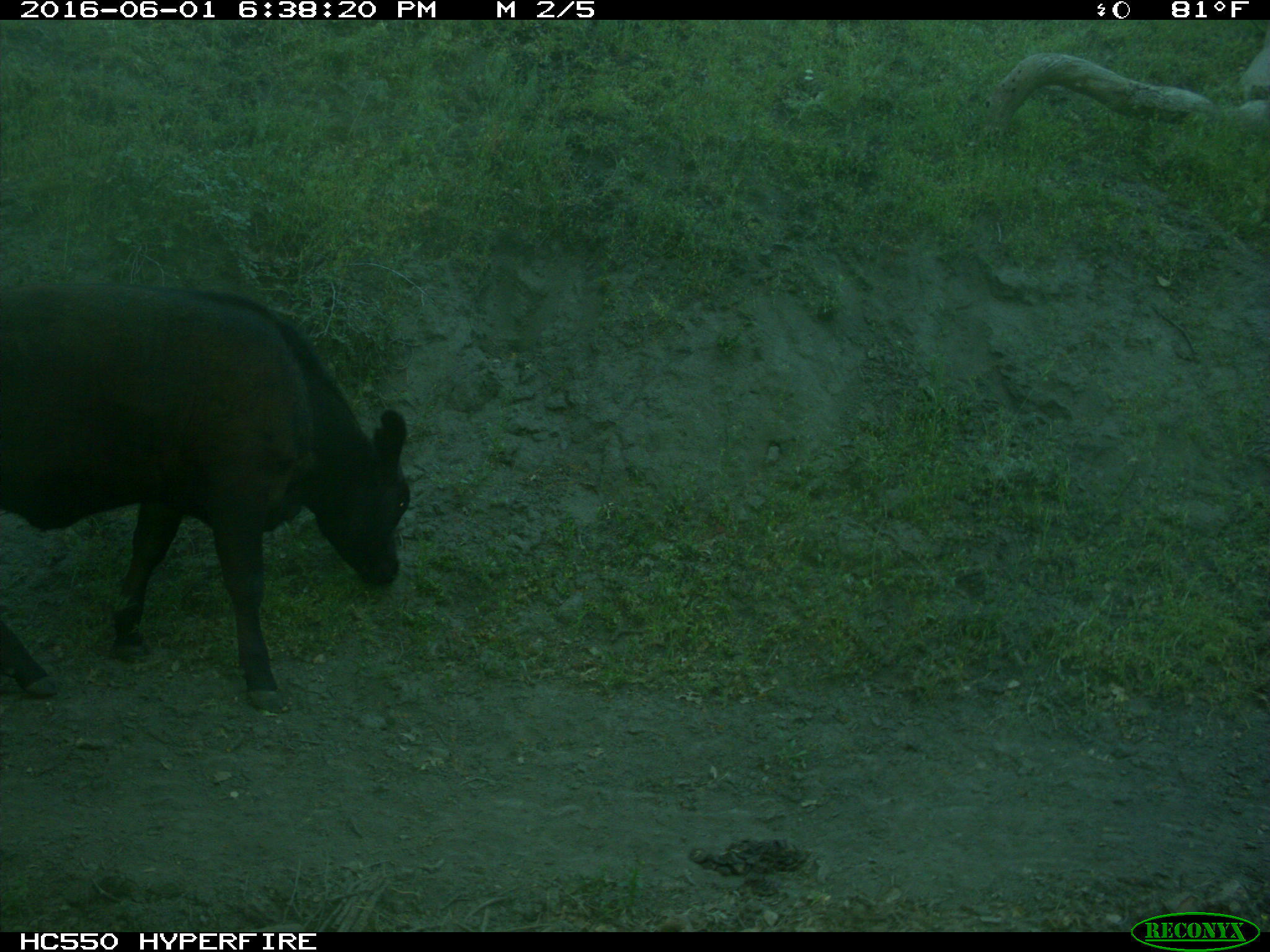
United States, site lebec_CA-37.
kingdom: Animalia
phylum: Chordata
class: Mammalia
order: Artiodactyla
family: Bovidae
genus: Bos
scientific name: Bos taurus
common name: domestic cow